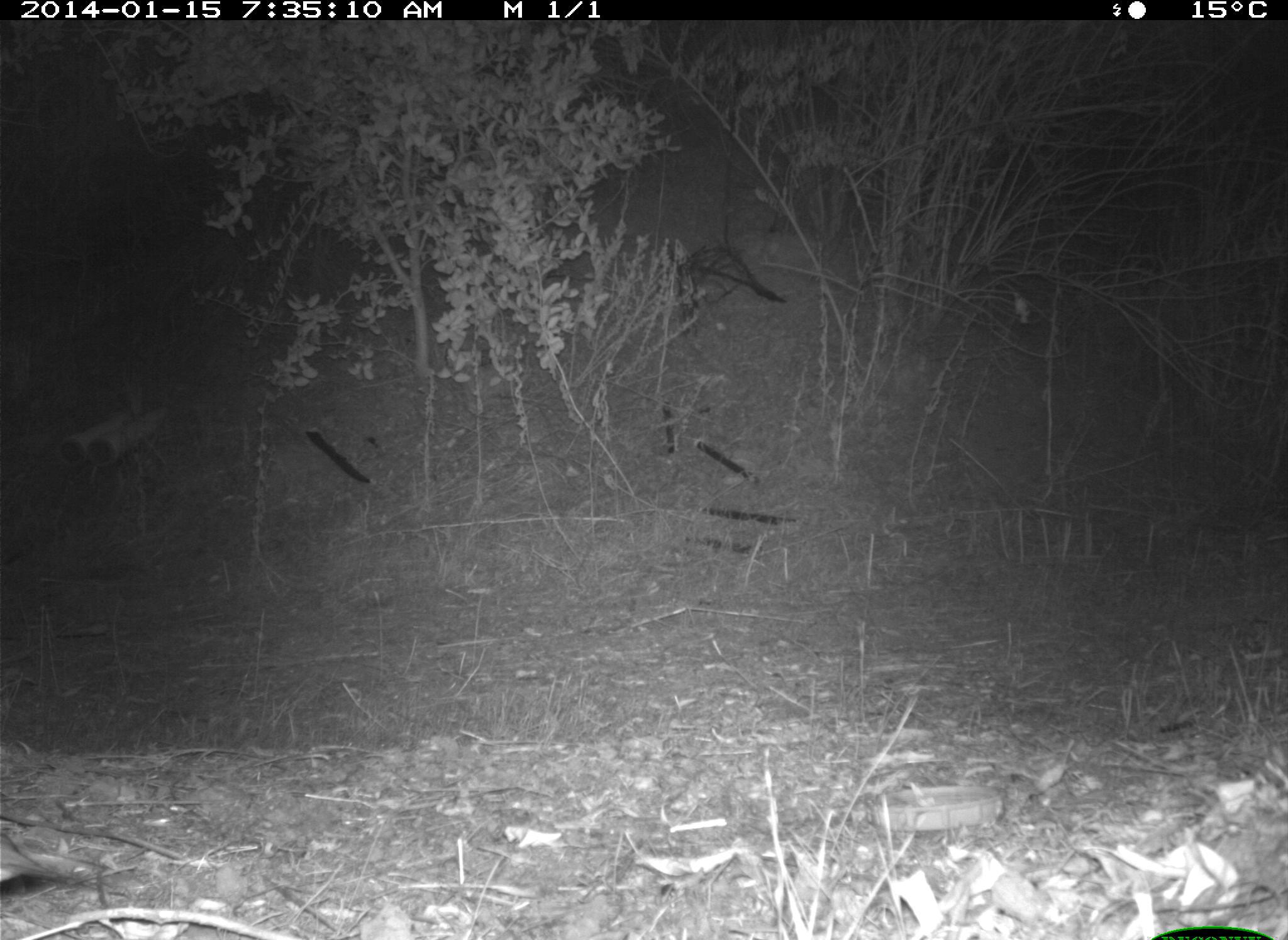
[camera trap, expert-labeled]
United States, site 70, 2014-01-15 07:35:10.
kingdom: Animalia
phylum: Chordata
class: Aves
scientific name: Aves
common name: bird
Bird (Aves).